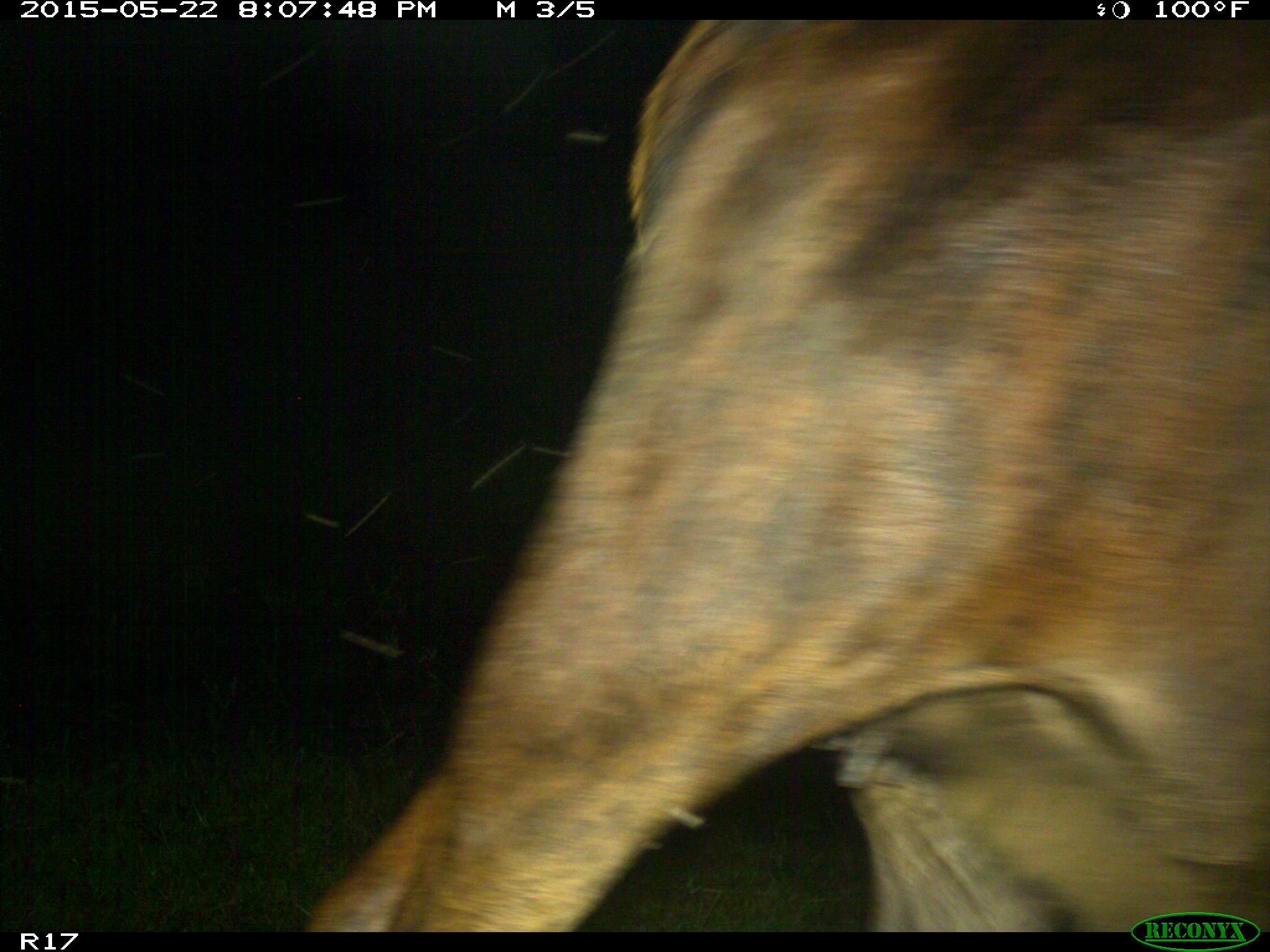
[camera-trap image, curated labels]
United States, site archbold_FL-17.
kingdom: Animalia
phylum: Chordata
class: Mammalia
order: Artiodactyla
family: Bovidae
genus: Bos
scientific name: Bos taurus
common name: domestic cow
Bos taurus (domestic cow).